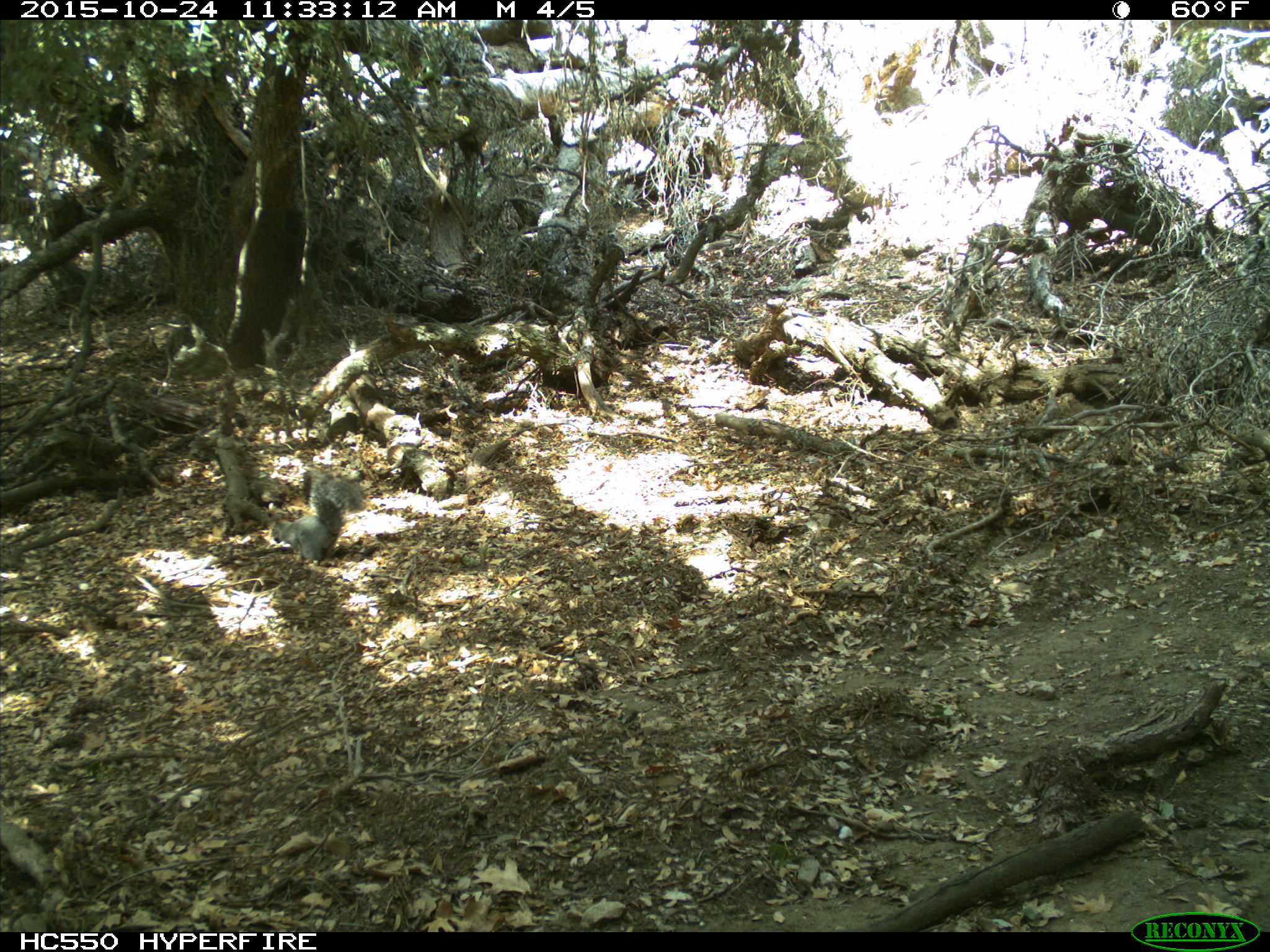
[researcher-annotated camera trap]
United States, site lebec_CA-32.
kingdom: Animalia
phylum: Chordata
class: Mammalia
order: Rodentia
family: Sciuridae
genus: Sciurus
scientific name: Sciurus carolinensis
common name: eastern gray squirrel